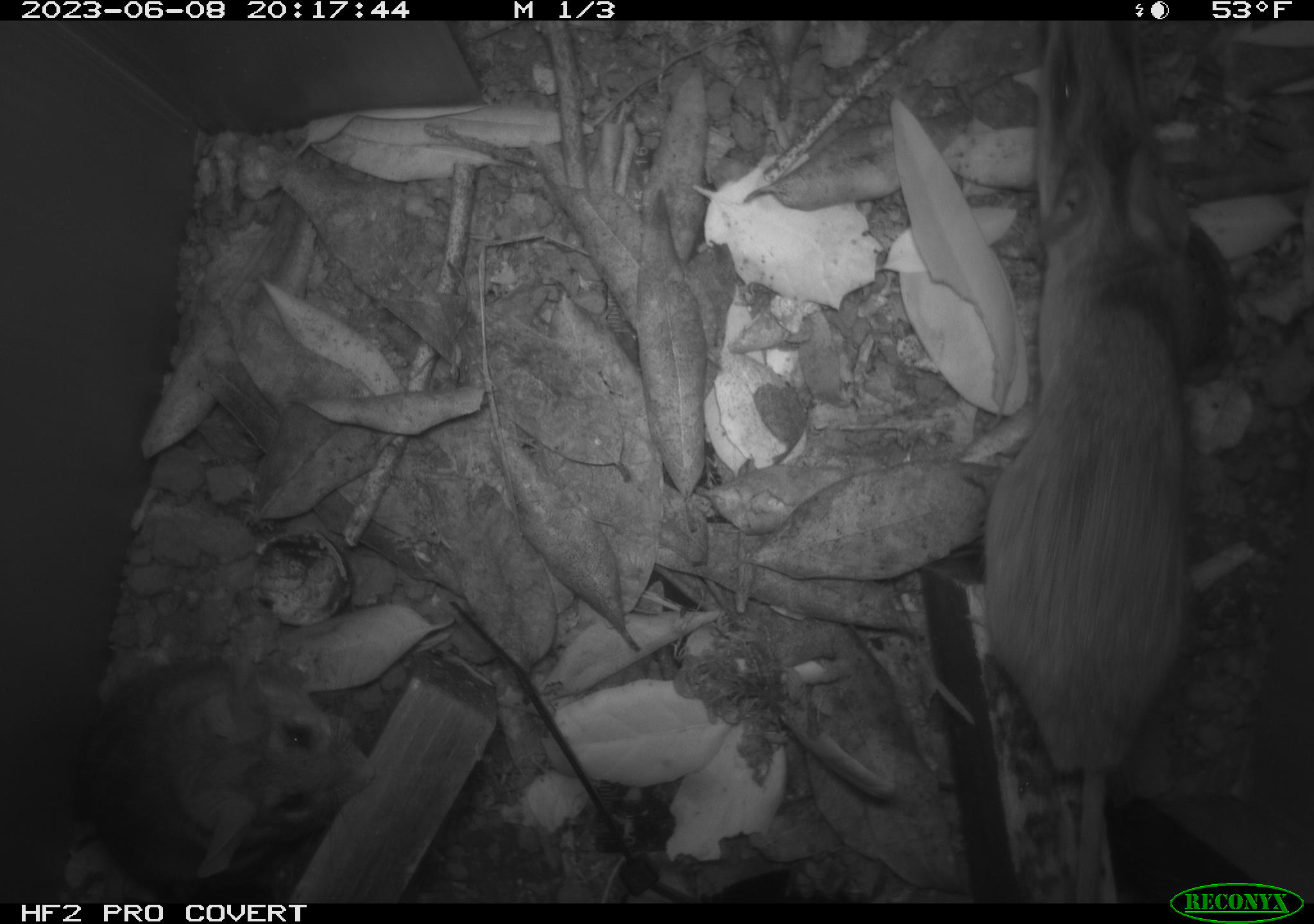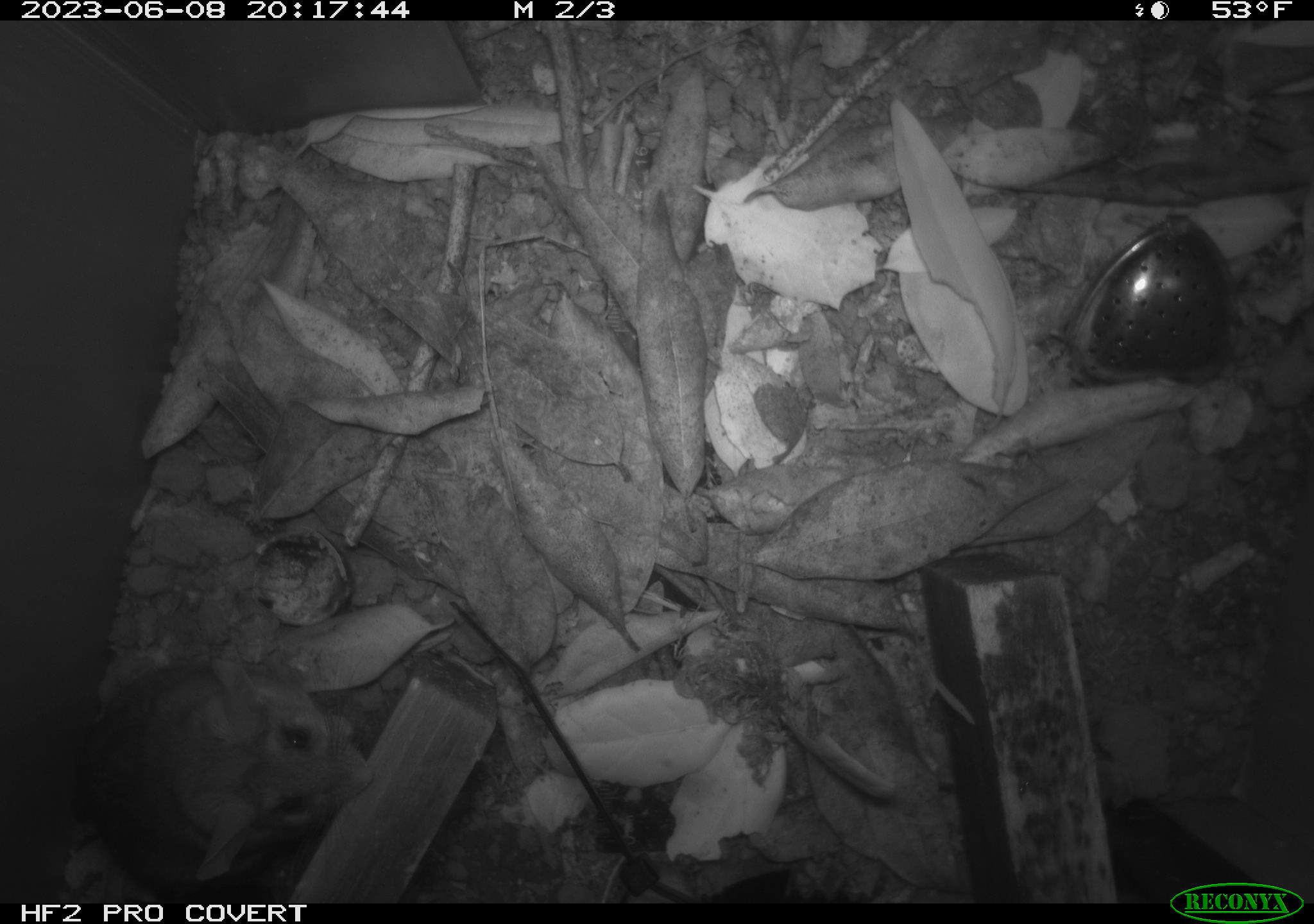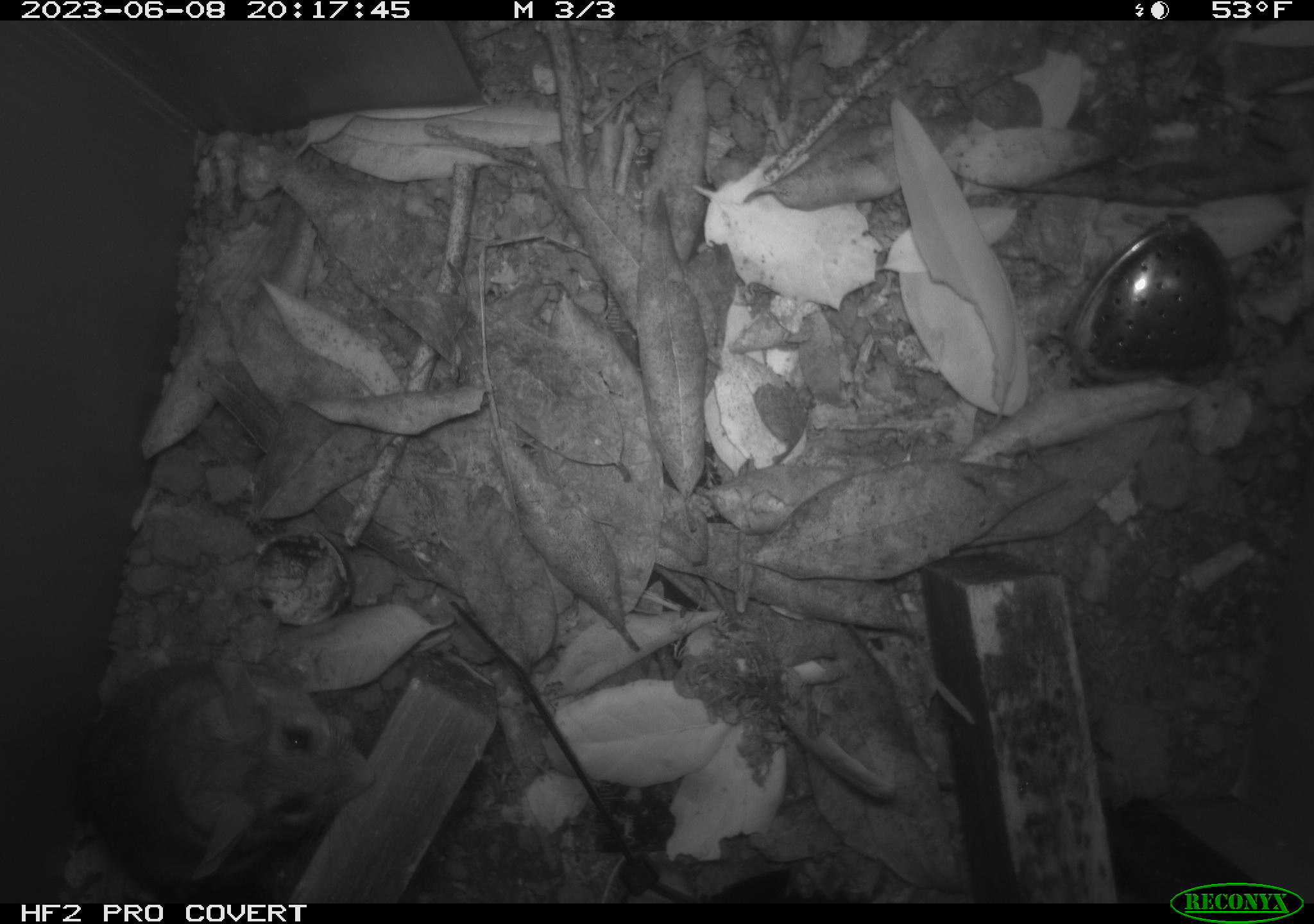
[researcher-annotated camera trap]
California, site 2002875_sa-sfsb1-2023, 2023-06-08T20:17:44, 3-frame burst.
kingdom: Animalia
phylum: Chordata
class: Mammalia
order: Rodentia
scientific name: Rodentia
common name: mouse species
Mouse species (Rodentia).